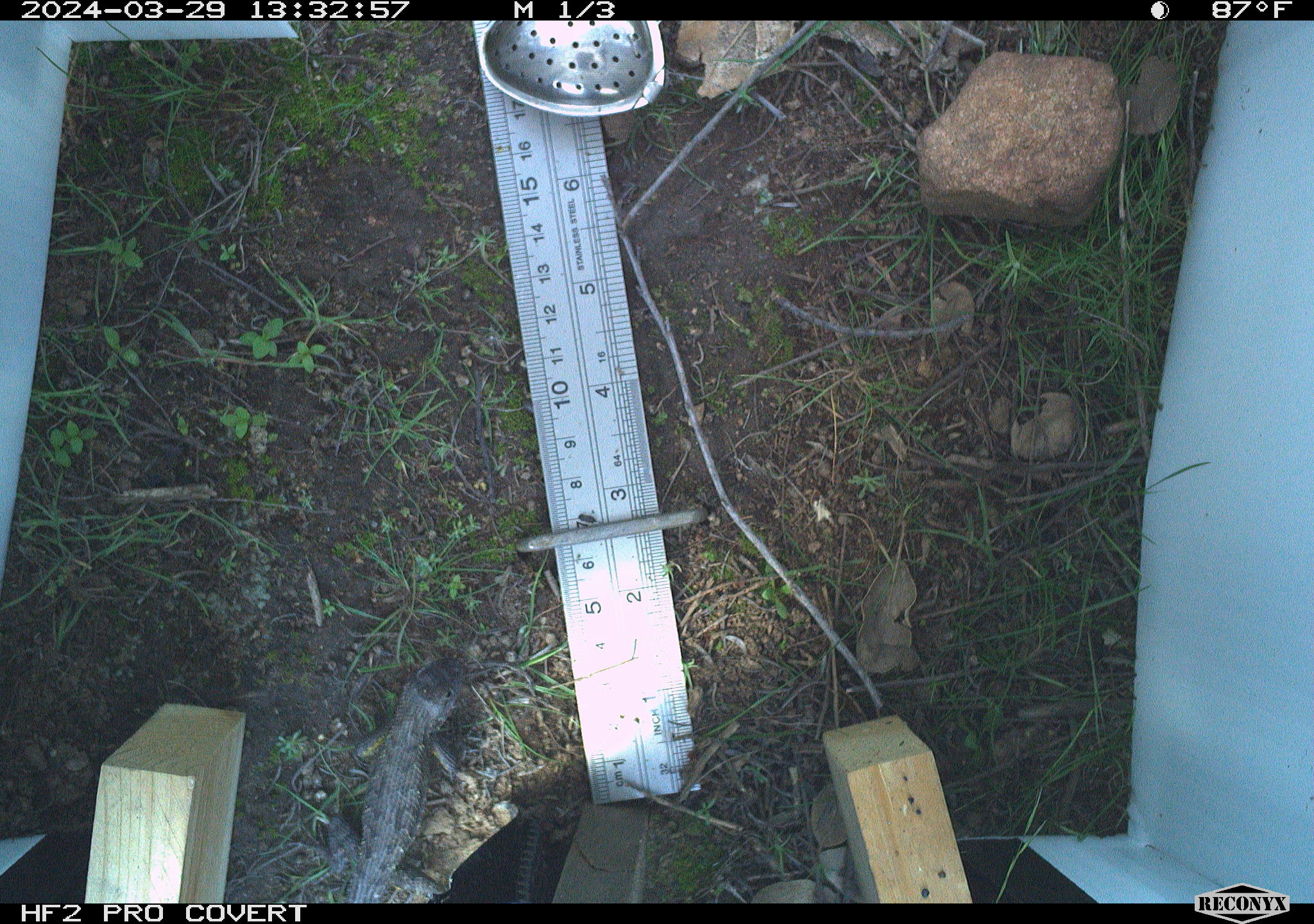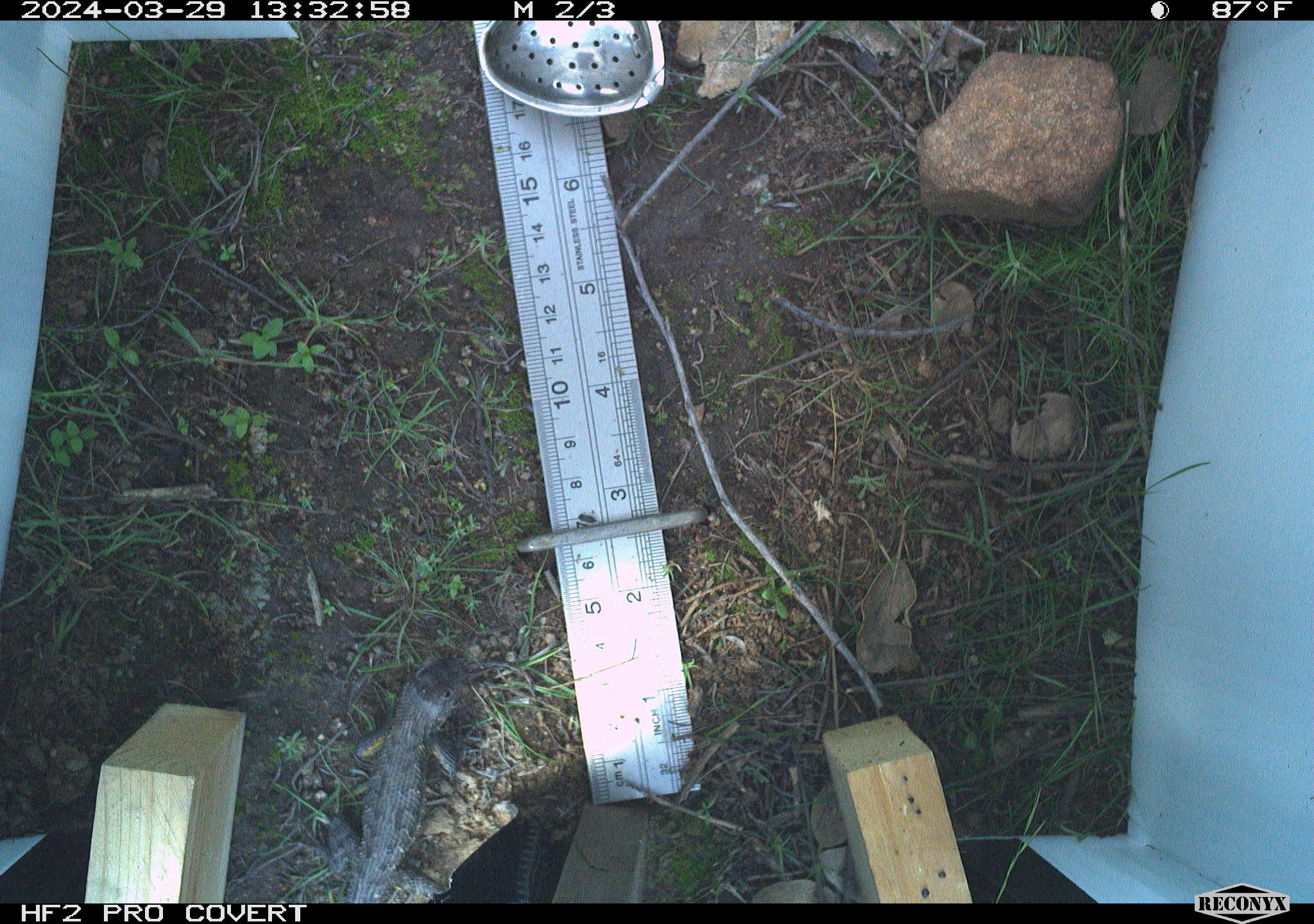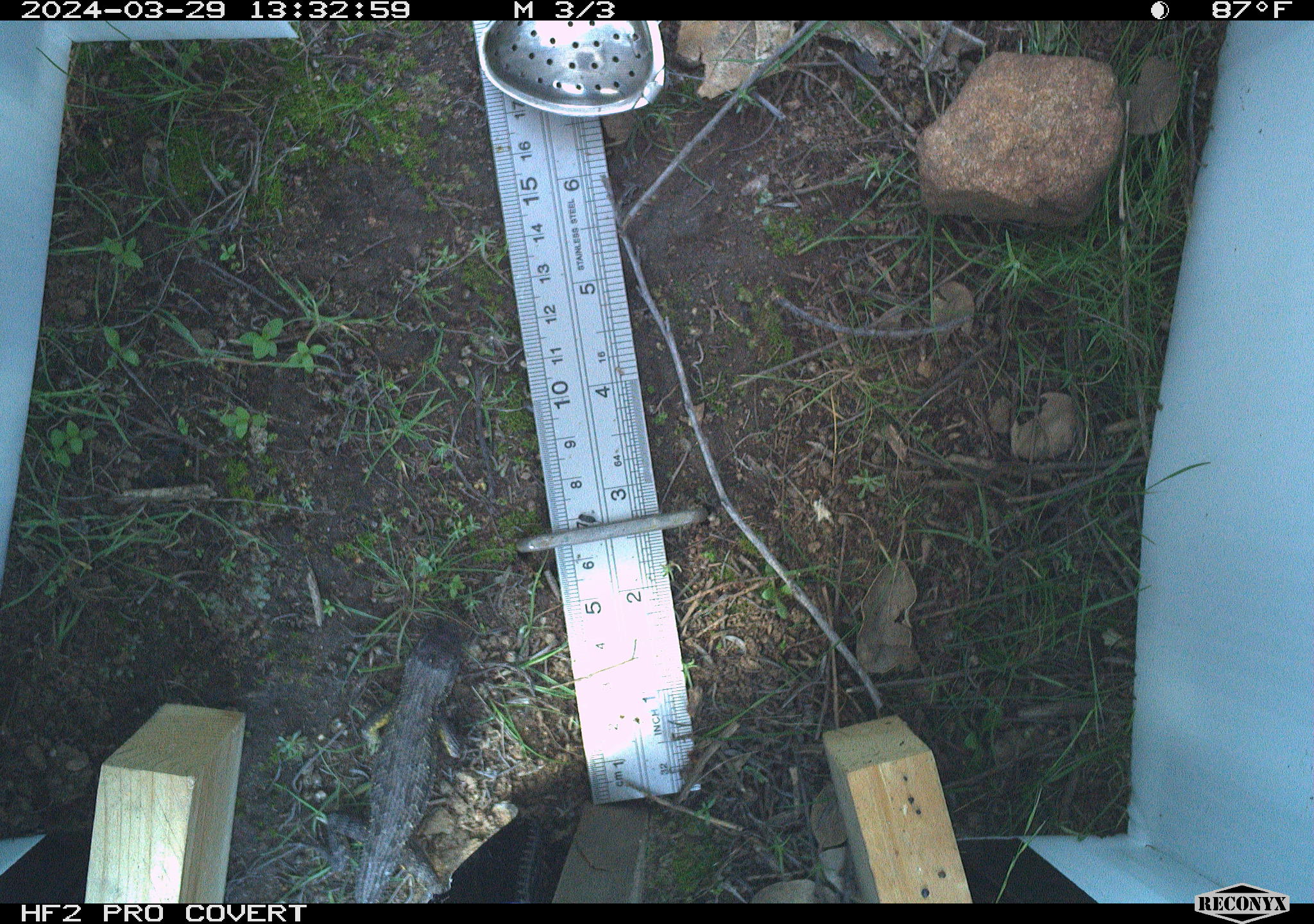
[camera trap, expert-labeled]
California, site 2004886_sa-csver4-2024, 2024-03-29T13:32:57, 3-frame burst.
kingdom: Animalia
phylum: Chordata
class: Reptilia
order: Squamata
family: Phrynosomatidae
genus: Sceloporus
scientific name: Sceloporus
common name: spiny lizards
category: sceloporus species